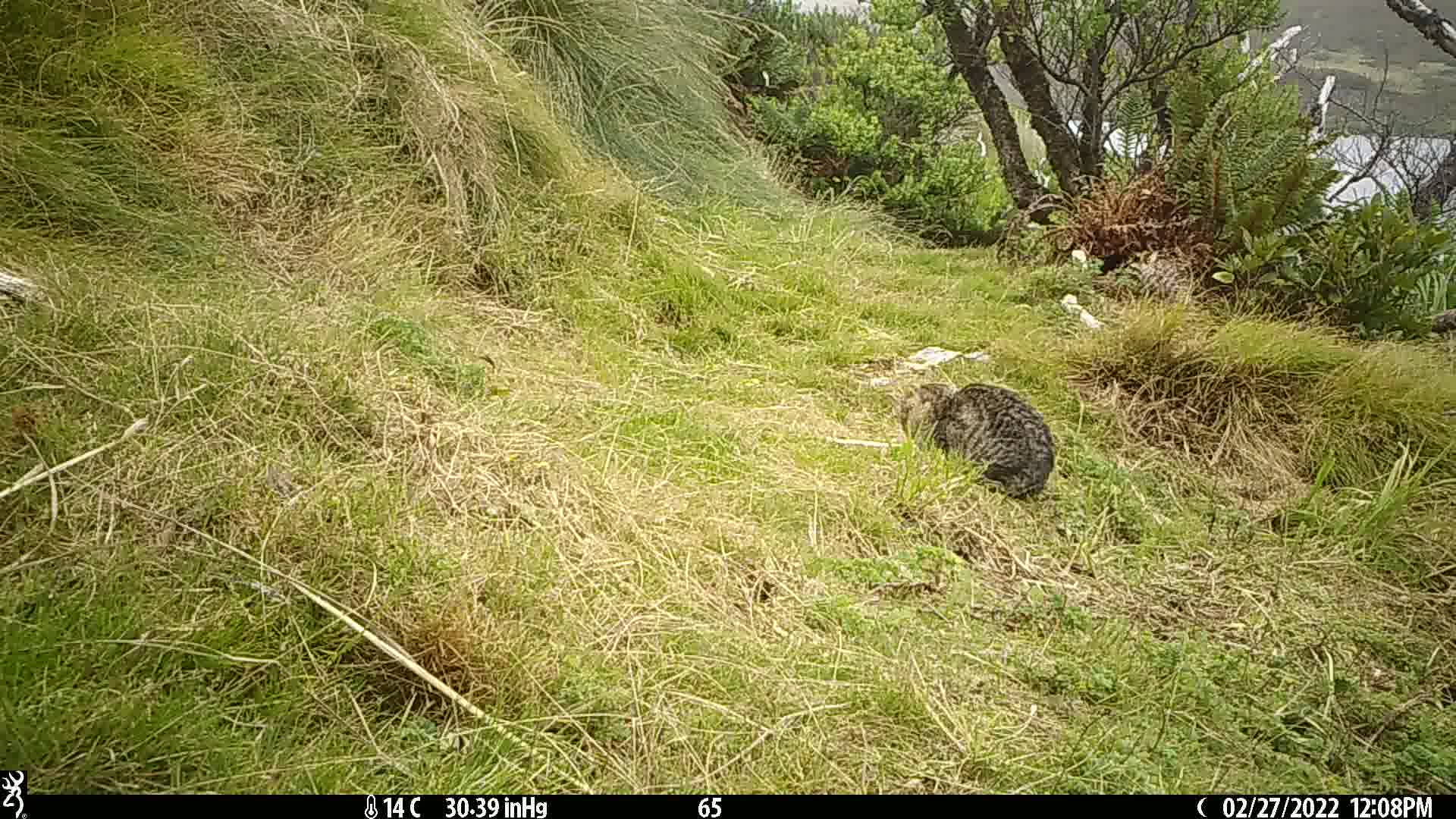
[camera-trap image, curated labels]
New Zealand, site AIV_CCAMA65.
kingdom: Animalia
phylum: Chordata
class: Mammalia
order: Carnivora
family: Felidae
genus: Felis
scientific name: Felis catus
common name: domestic cat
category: cat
Cat (domestic cat) (Felis catus).